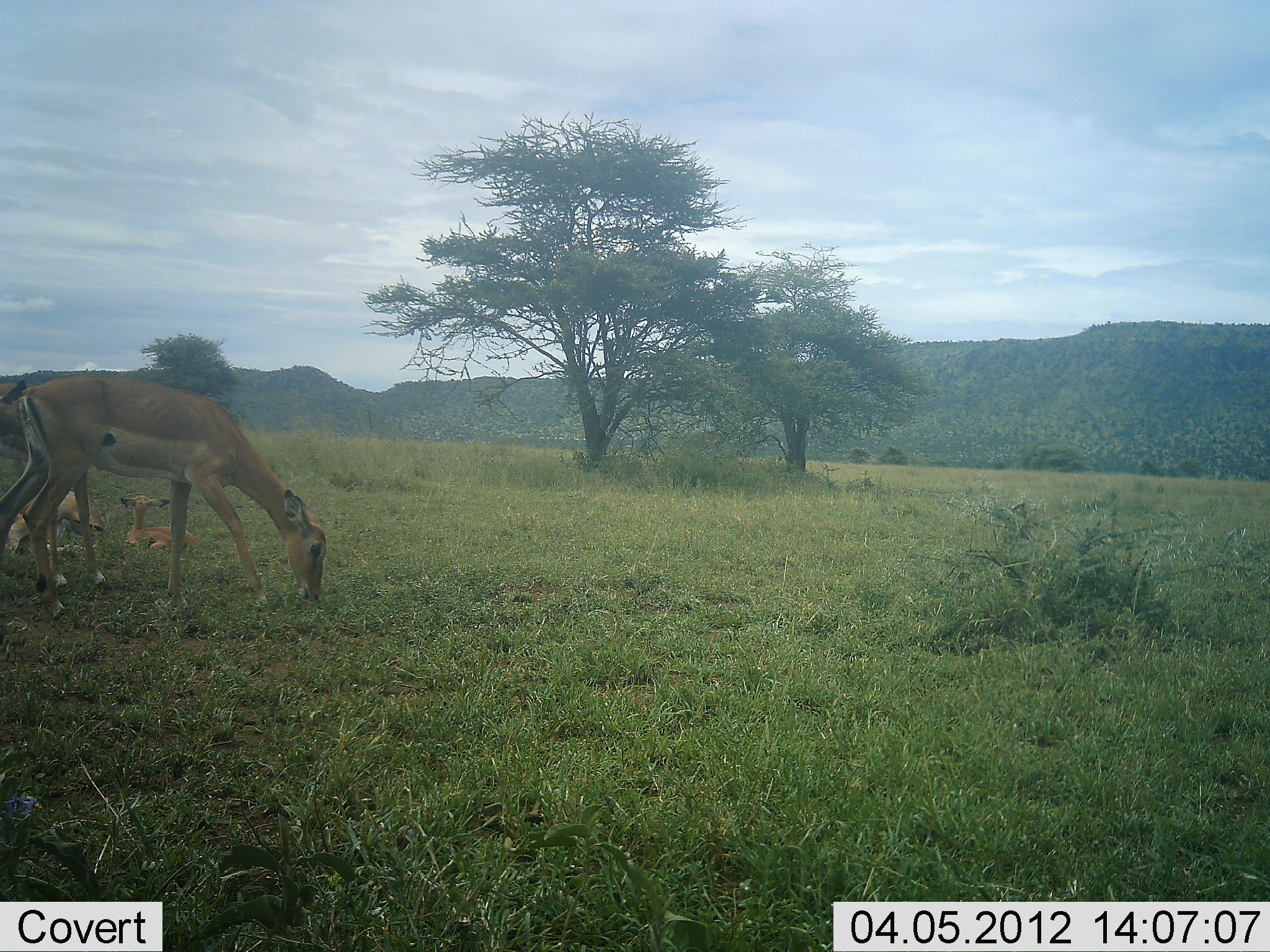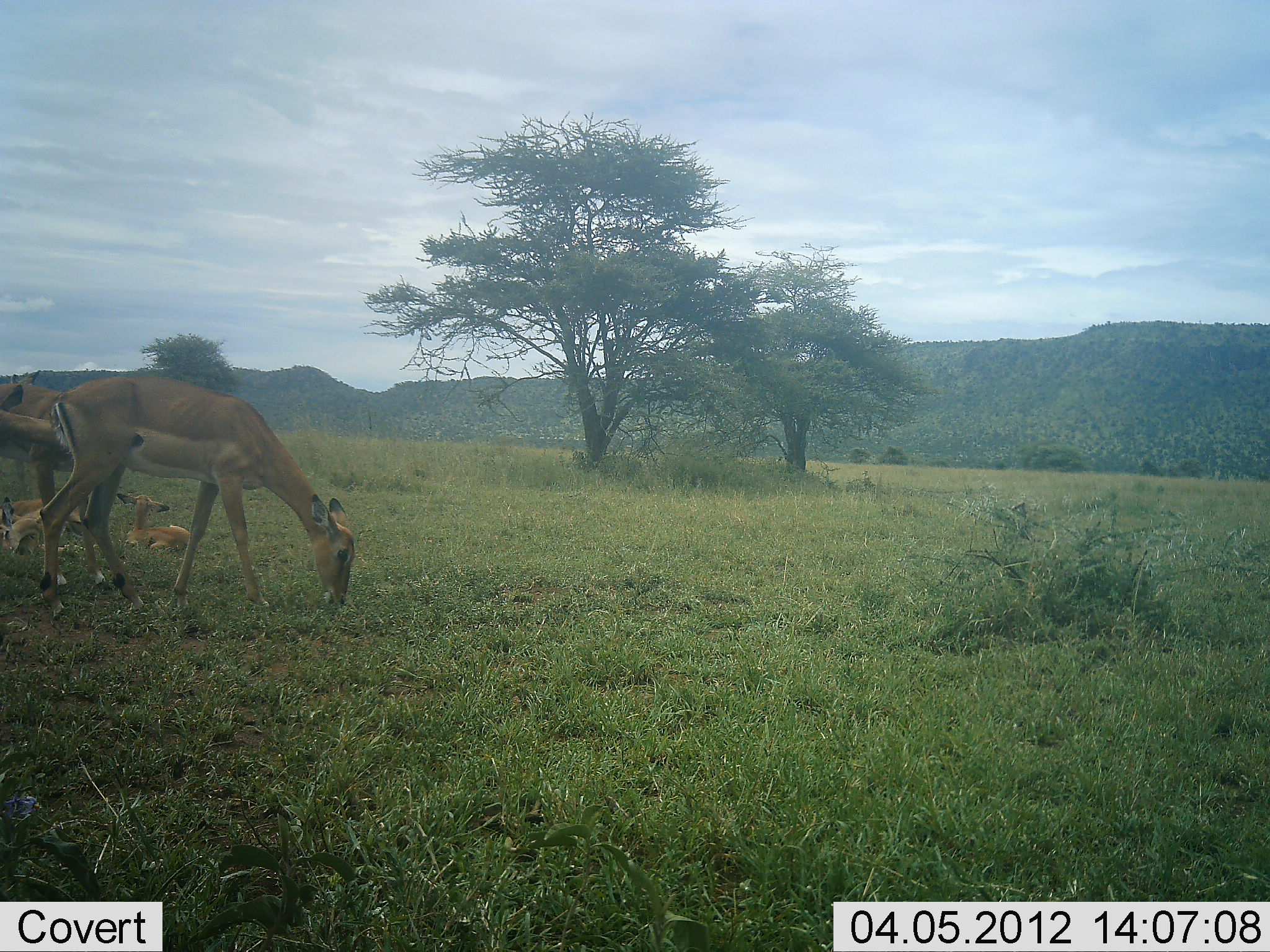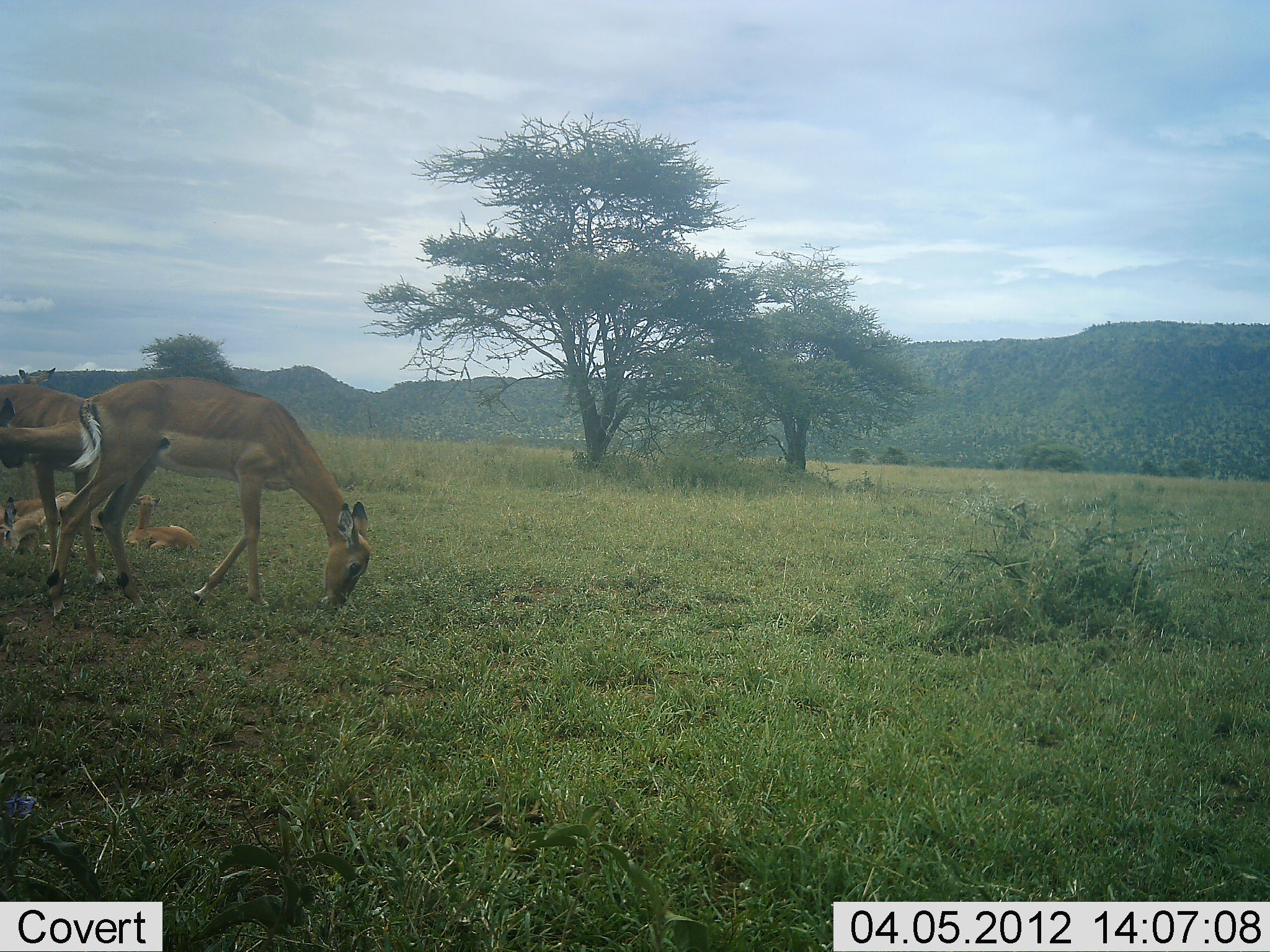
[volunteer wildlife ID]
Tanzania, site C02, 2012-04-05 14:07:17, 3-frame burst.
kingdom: Animalia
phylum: Chordata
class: Mammalia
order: Artiodactyla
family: Bovidae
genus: Aepyceros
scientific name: Aepyceros melampus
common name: impala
Impala (Aepyceros melampus), count 5. Behavior (volunteer vote fractions): standing 36%, resting 91%, moving 5%, interacting 0%. Young present (vote fraction): 86%. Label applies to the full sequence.